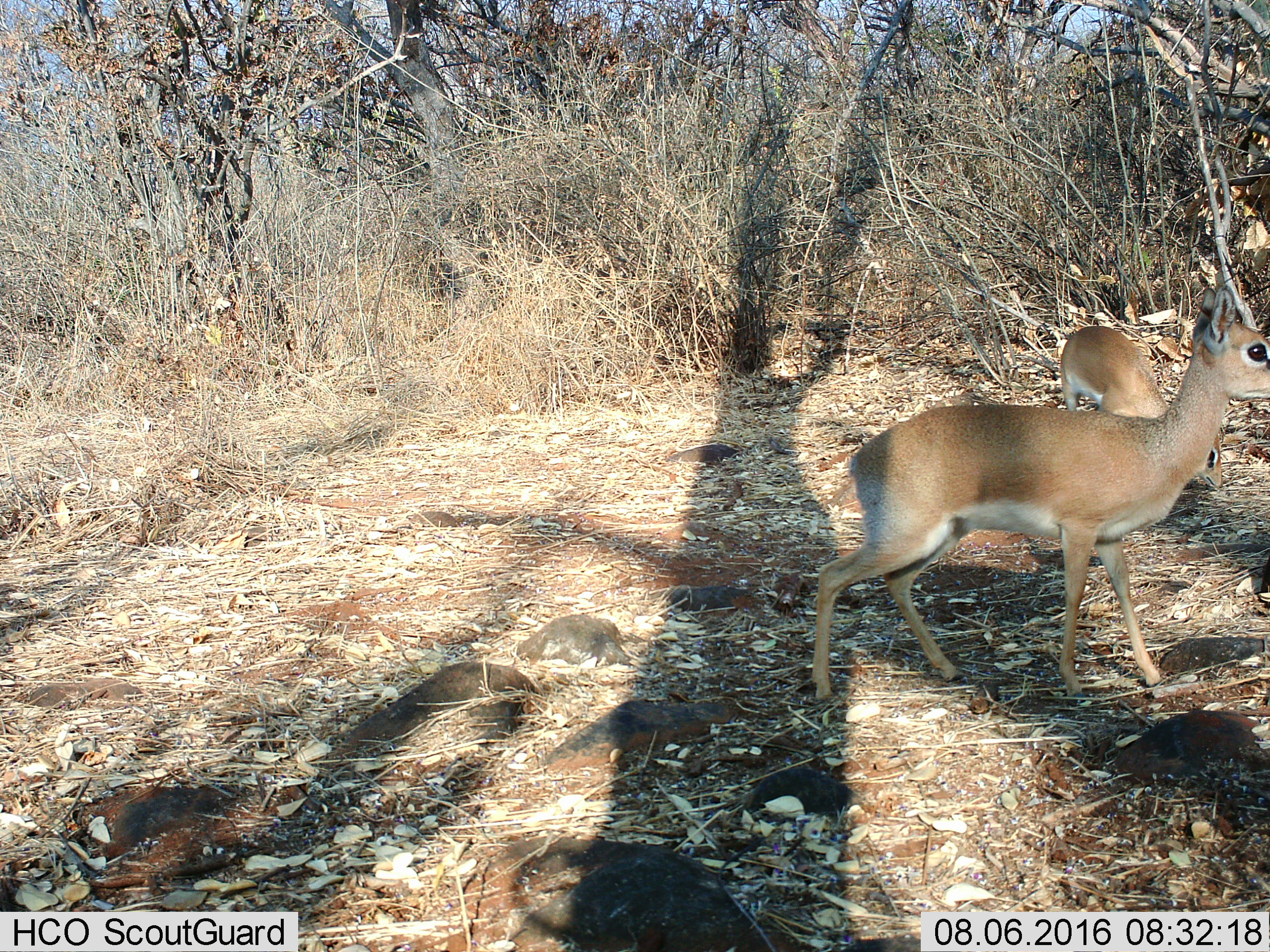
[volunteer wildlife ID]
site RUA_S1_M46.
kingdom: Animalia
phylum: Chordata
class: Mammalia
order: Artiodactyla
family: Bovidae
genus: Madoqua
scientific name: Madoqua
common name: dik-dik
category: dikdik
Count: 2.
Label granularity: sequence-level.